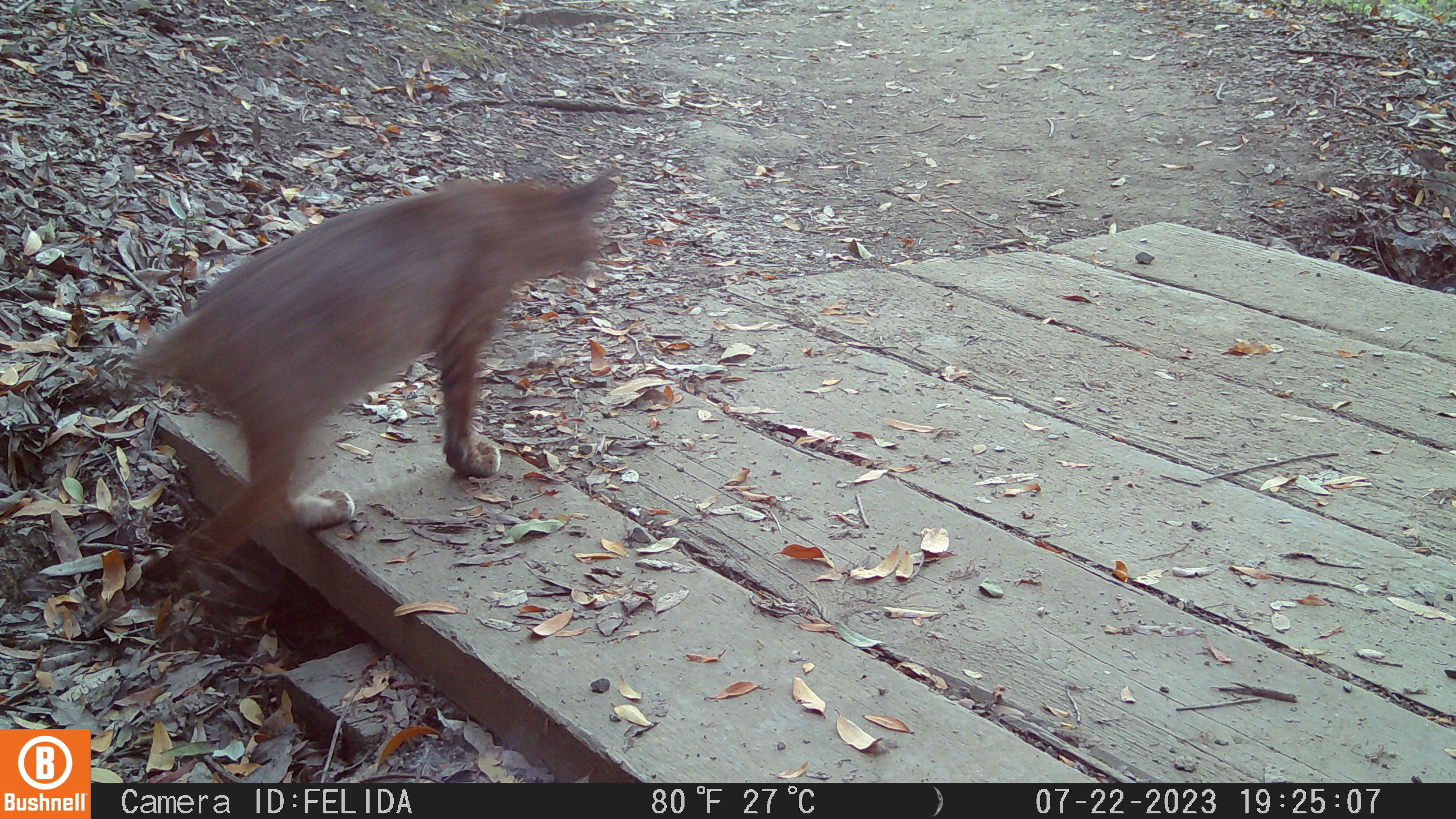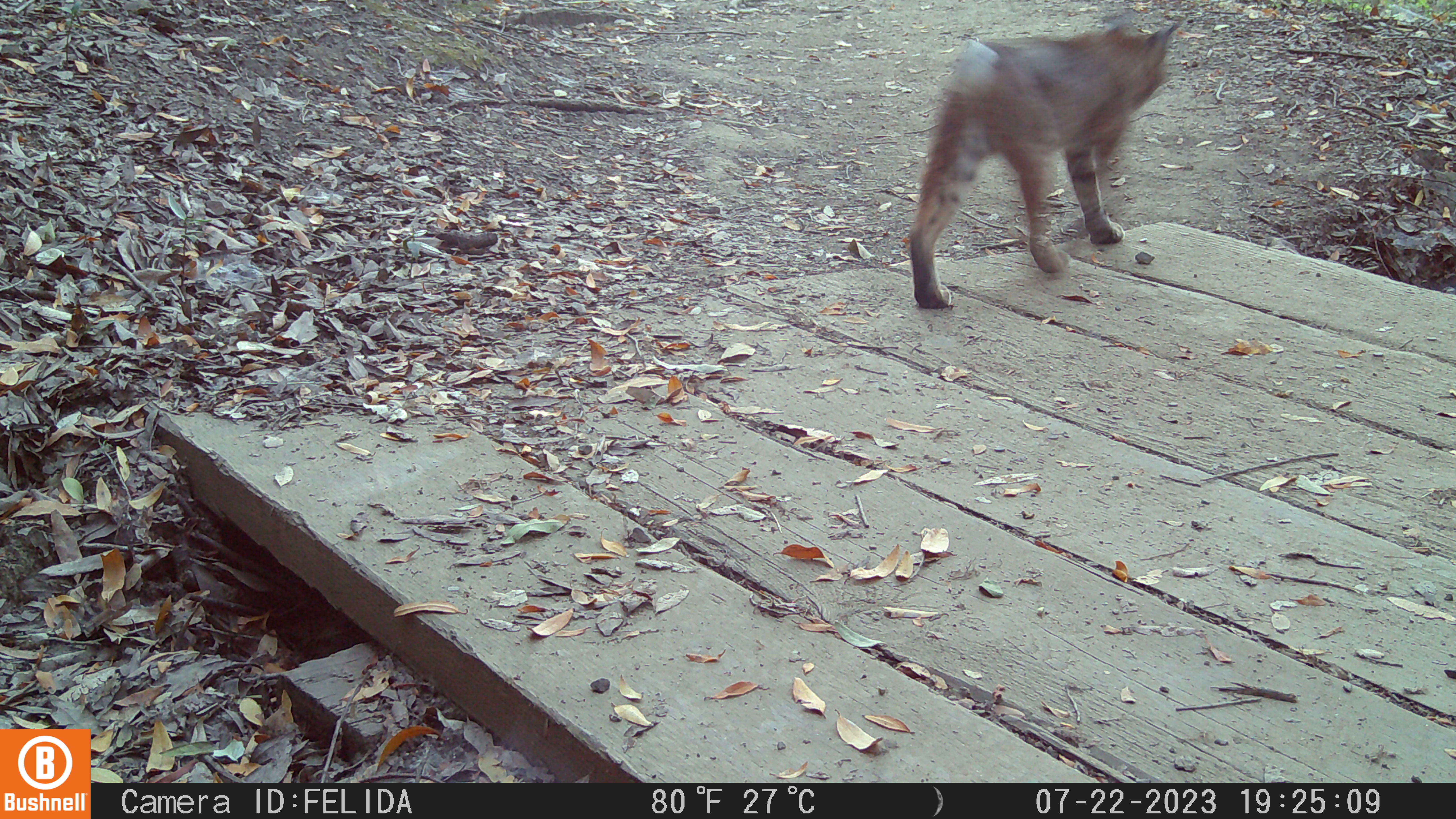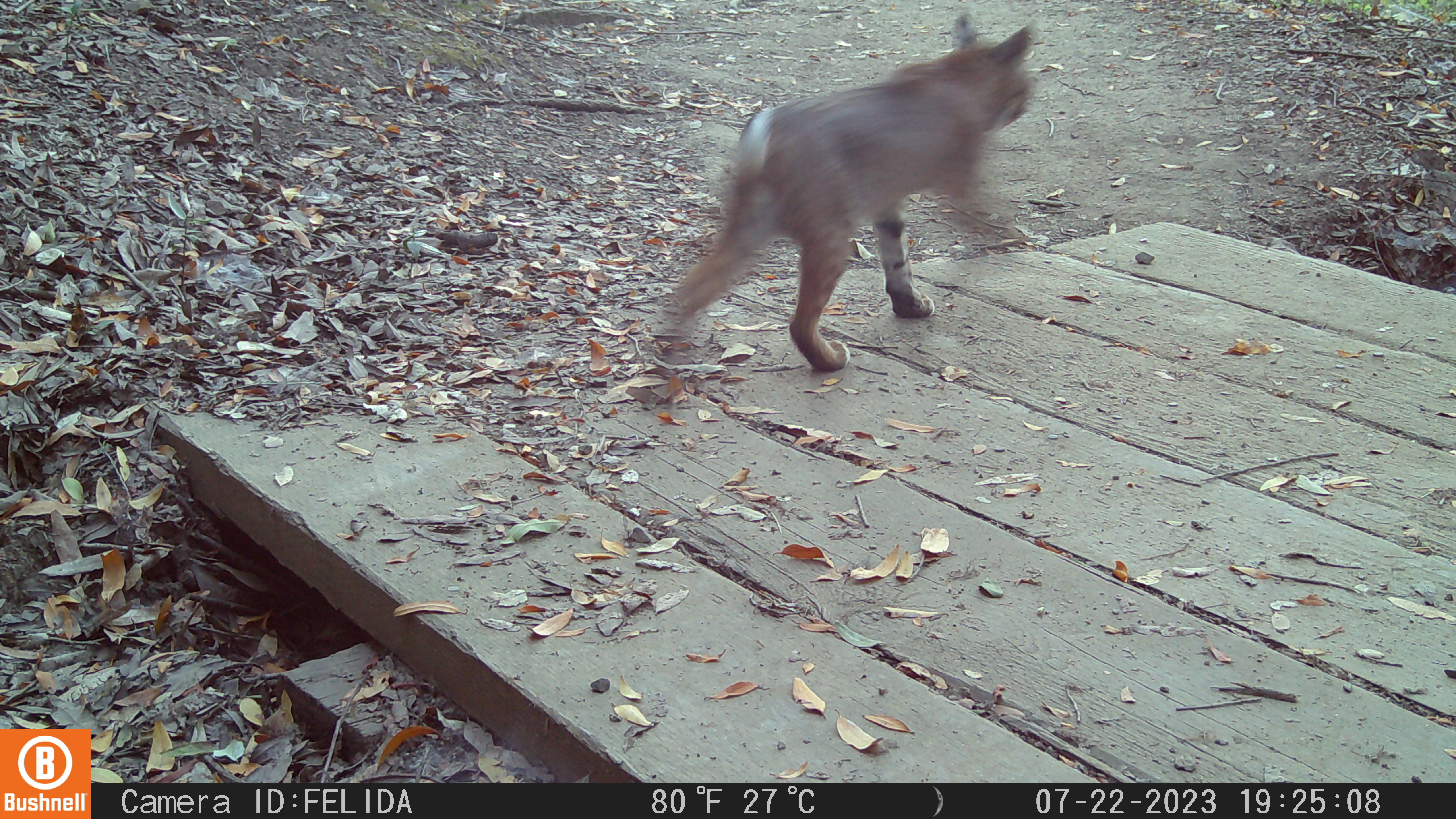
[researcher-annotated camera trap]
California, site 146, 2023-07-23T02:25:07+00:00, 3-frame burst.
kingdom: Animalia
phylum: Chordata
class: Mammalia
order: Carnivora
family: Felidae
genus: Lynx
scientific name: Lynx rufus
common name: bobcat